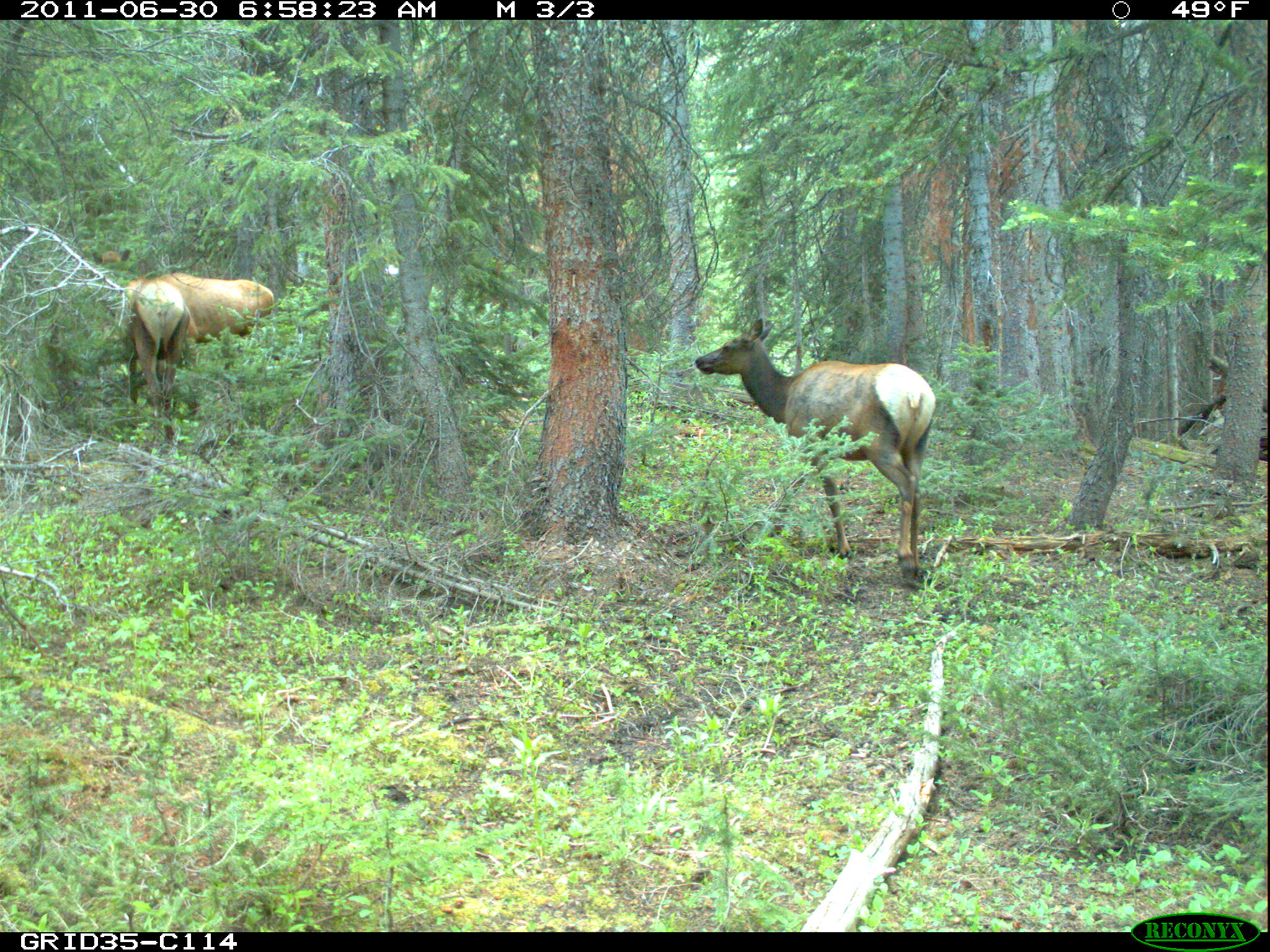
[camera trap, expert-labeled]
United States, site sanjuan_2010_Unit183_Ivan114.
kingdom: Animalia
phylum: Chordata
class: Mammalia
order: Artiodactyla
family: Cervidae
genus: Cervus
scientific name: Cervus elaphus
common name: red deer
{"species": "Cervus elaphus (red deer)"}